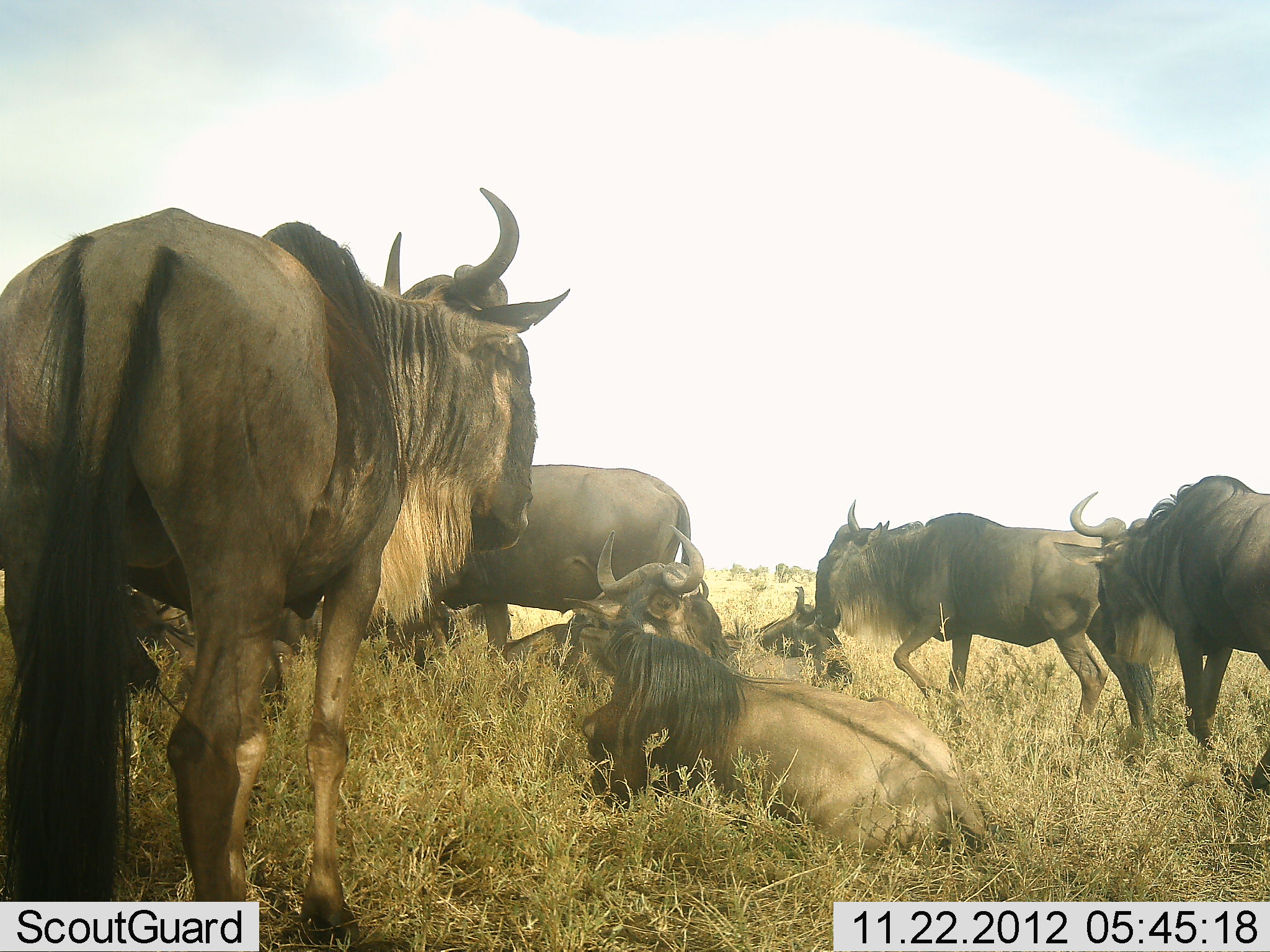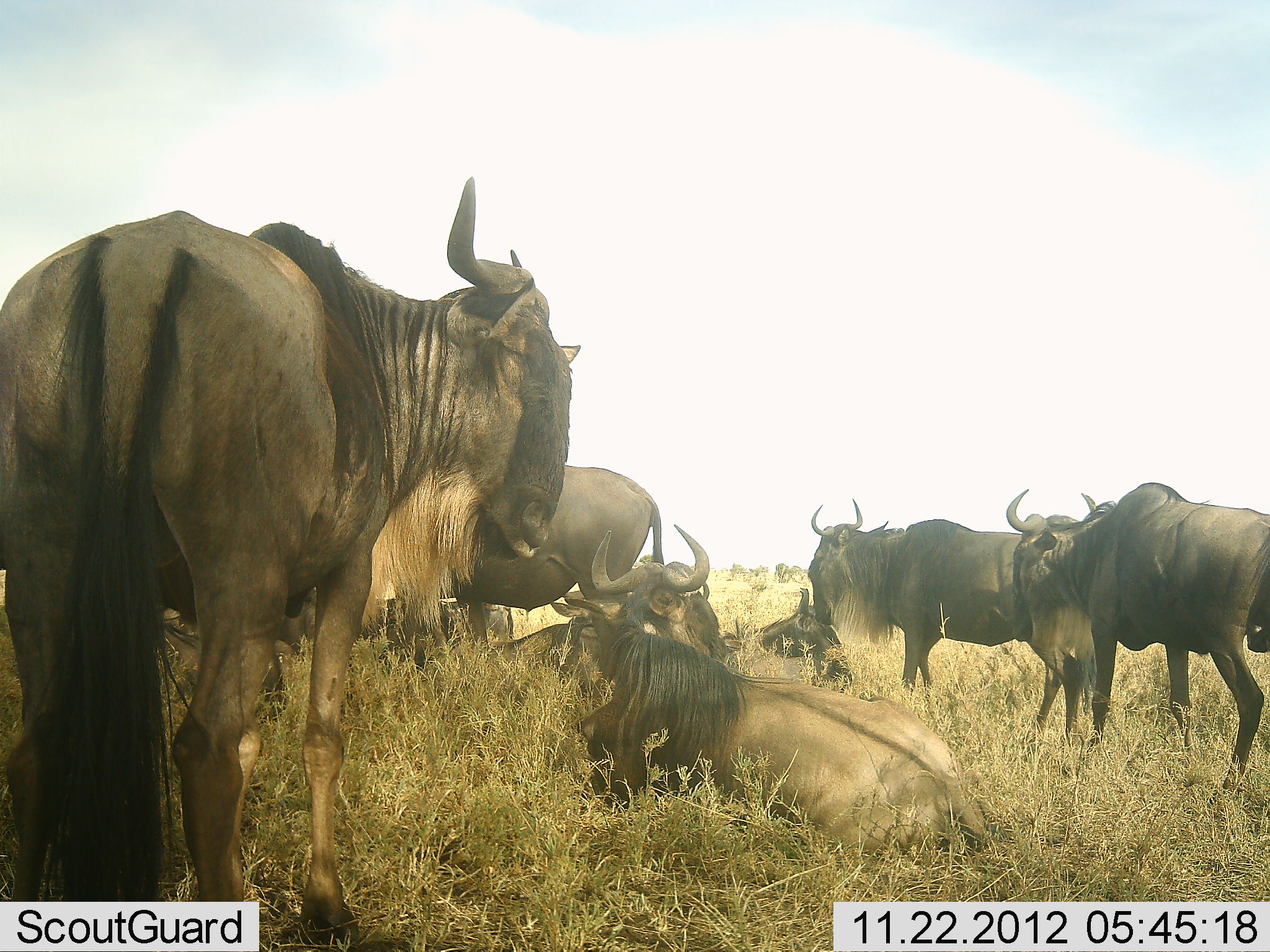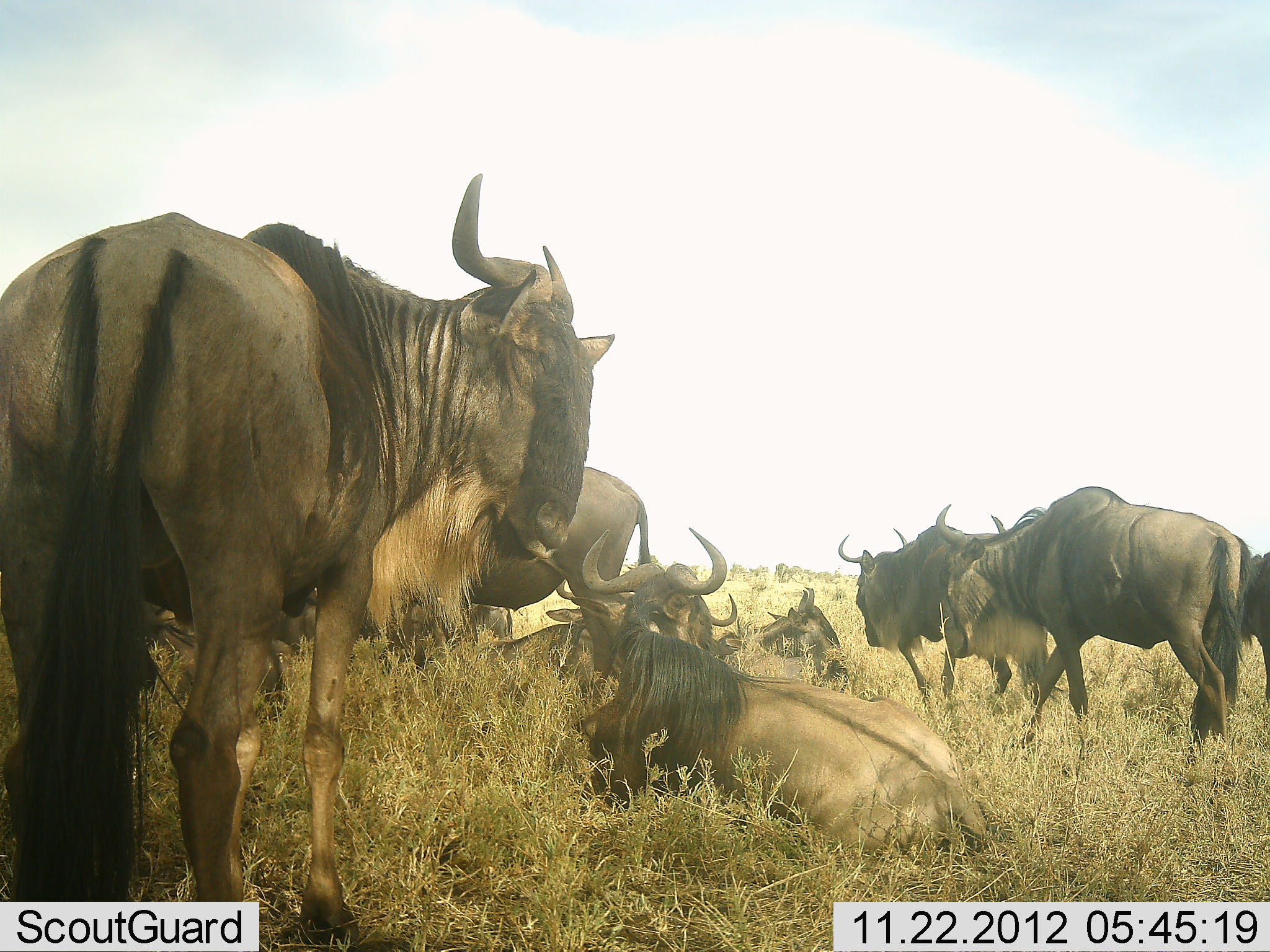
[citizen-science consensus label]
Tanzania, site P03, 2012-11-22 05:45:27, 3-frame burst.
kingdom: Animalia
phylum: Chordata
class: Mammalia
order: Artiodactyla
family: Bovidae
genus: Connochaetes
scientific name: Connochaetes taurinus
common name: blue wildebeest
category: wildebeest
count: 8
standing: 90%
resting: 100%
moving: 30%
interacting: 0%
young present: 0%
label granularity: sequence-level